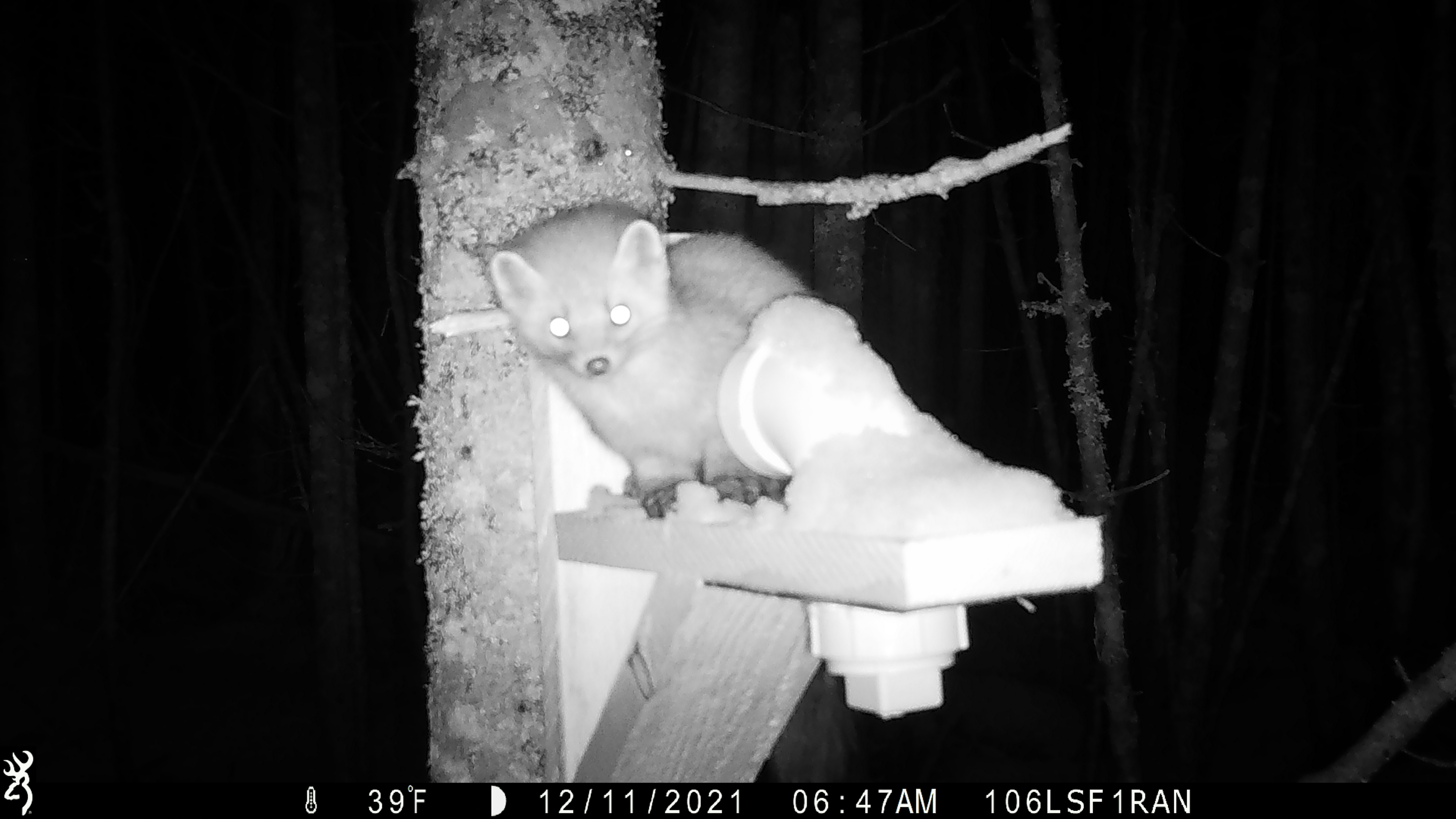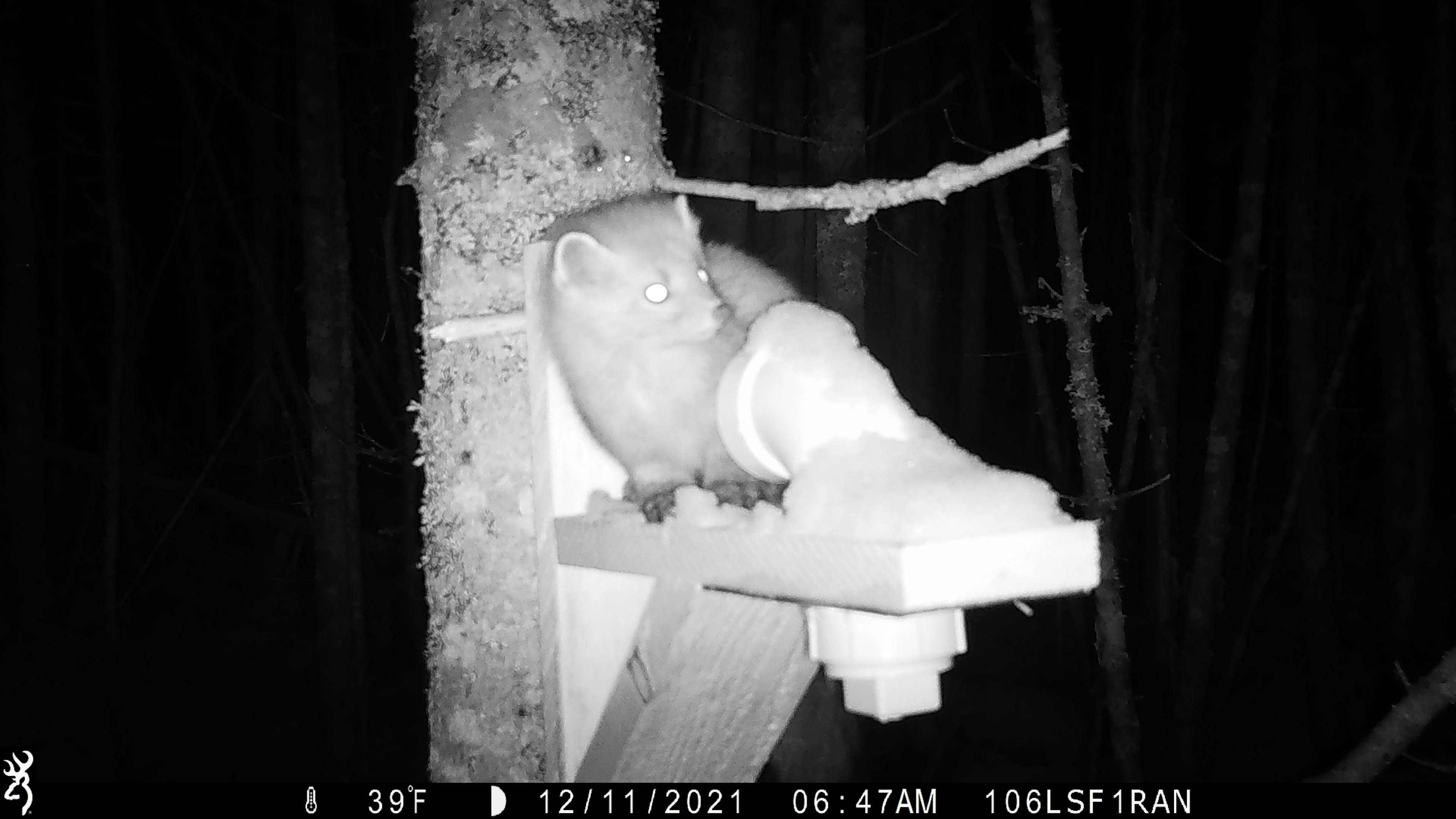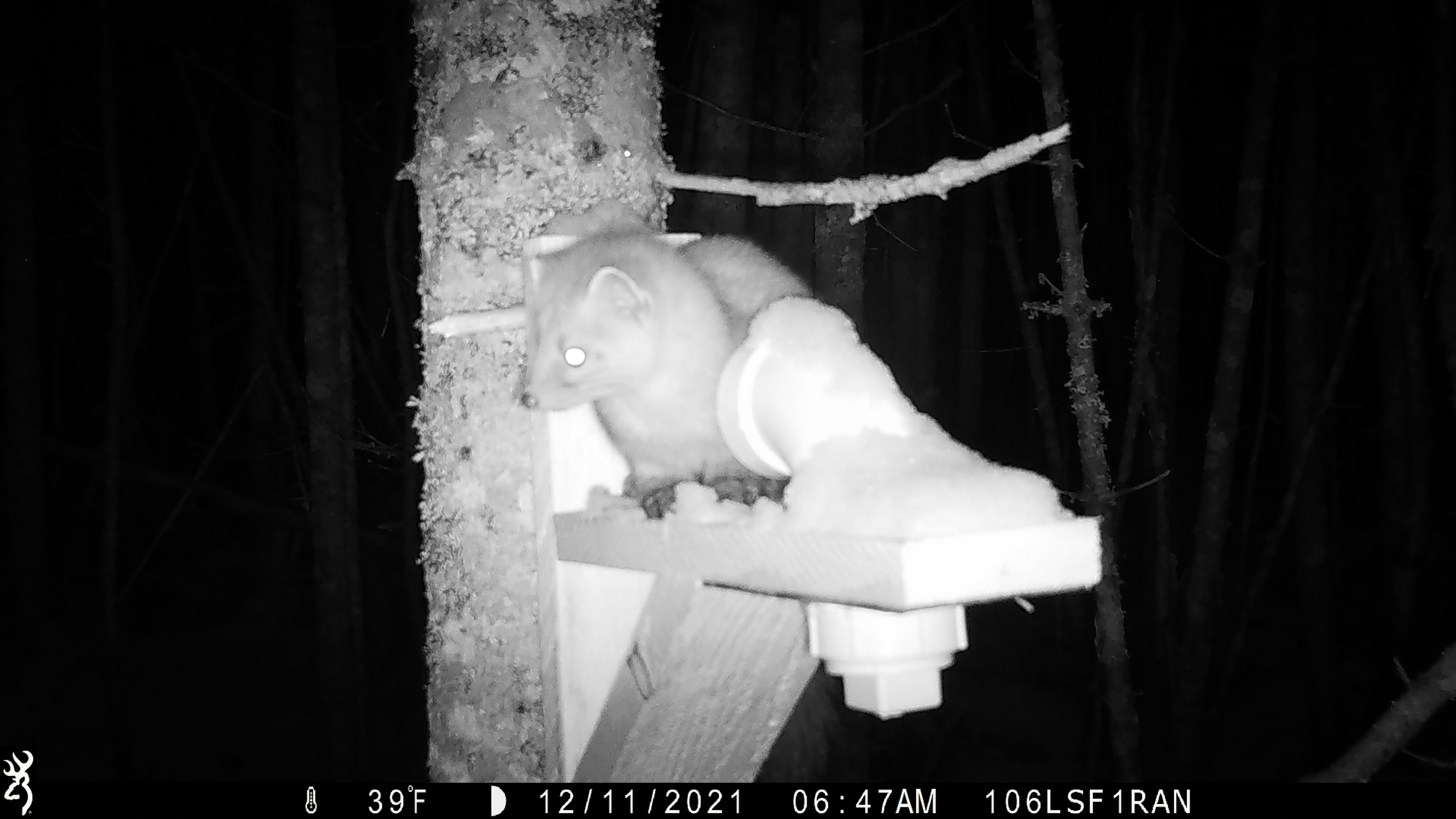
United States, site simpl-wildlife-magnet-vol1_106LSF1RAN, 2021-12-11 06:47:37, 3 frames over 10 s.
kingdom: Animalia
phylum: Chordata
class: Mammalia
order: Carnivora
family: Mustelidae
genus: Martes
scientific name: Martes americana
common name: american marten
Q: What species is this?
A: American marten (Martes americana).